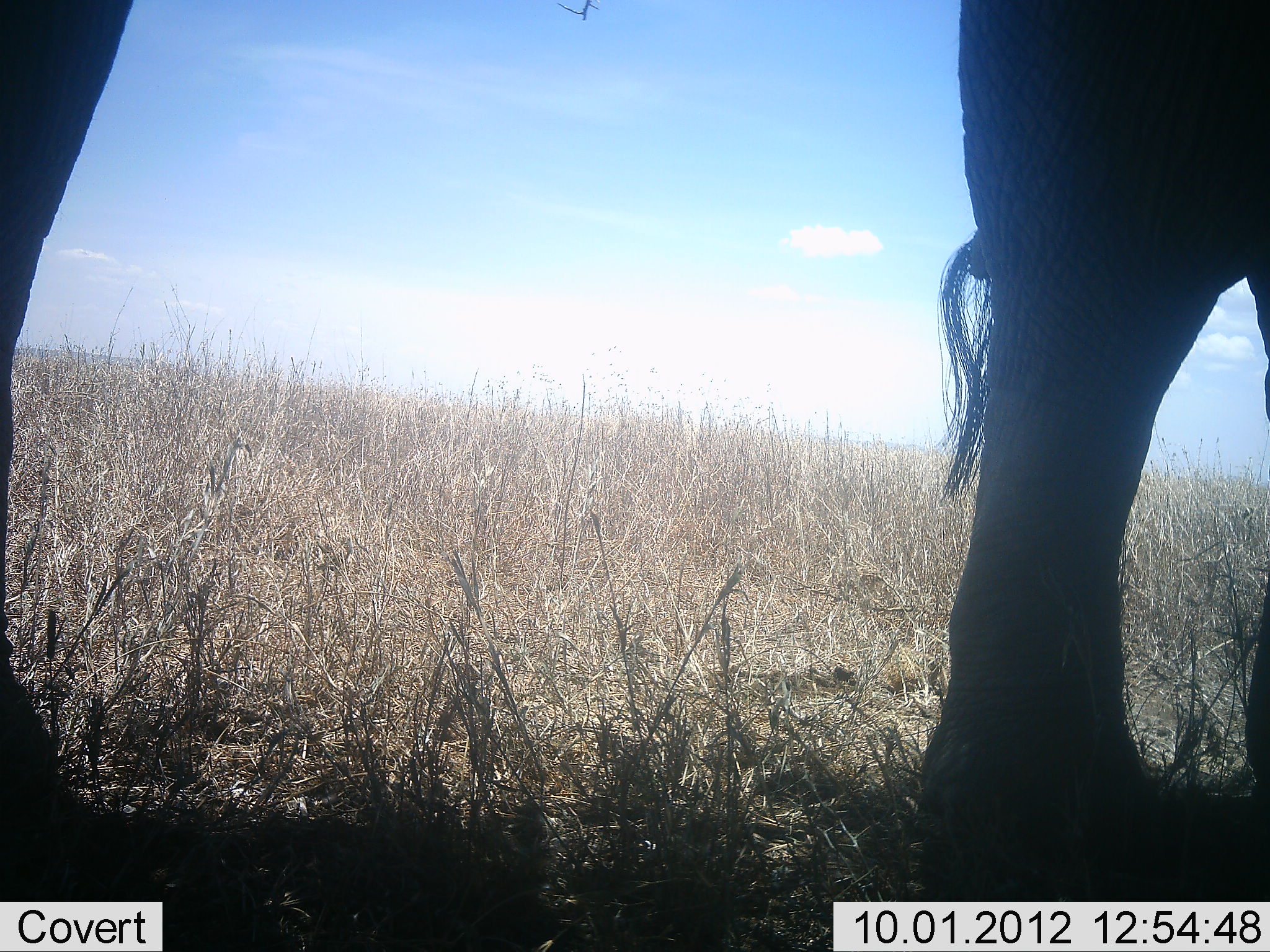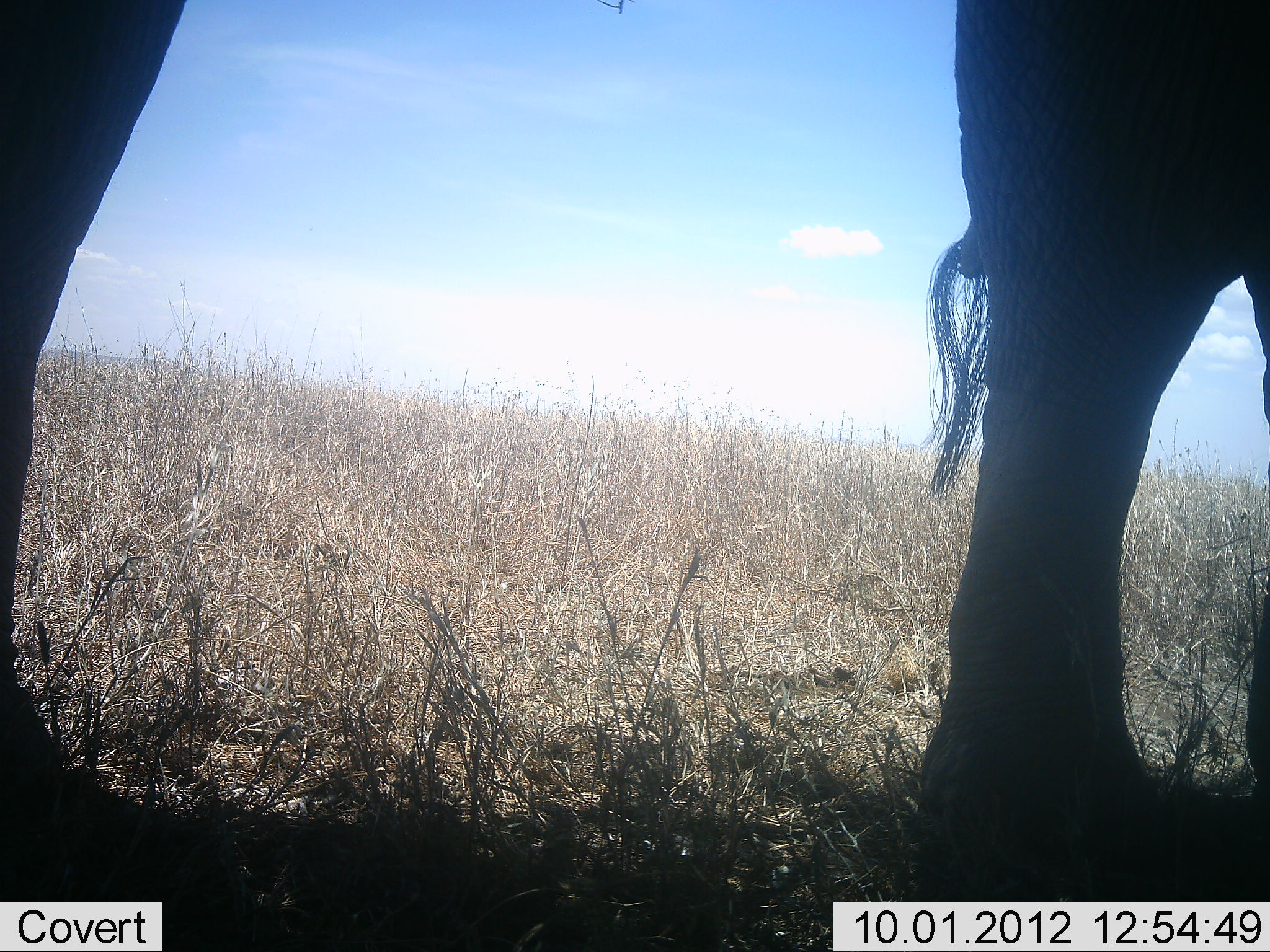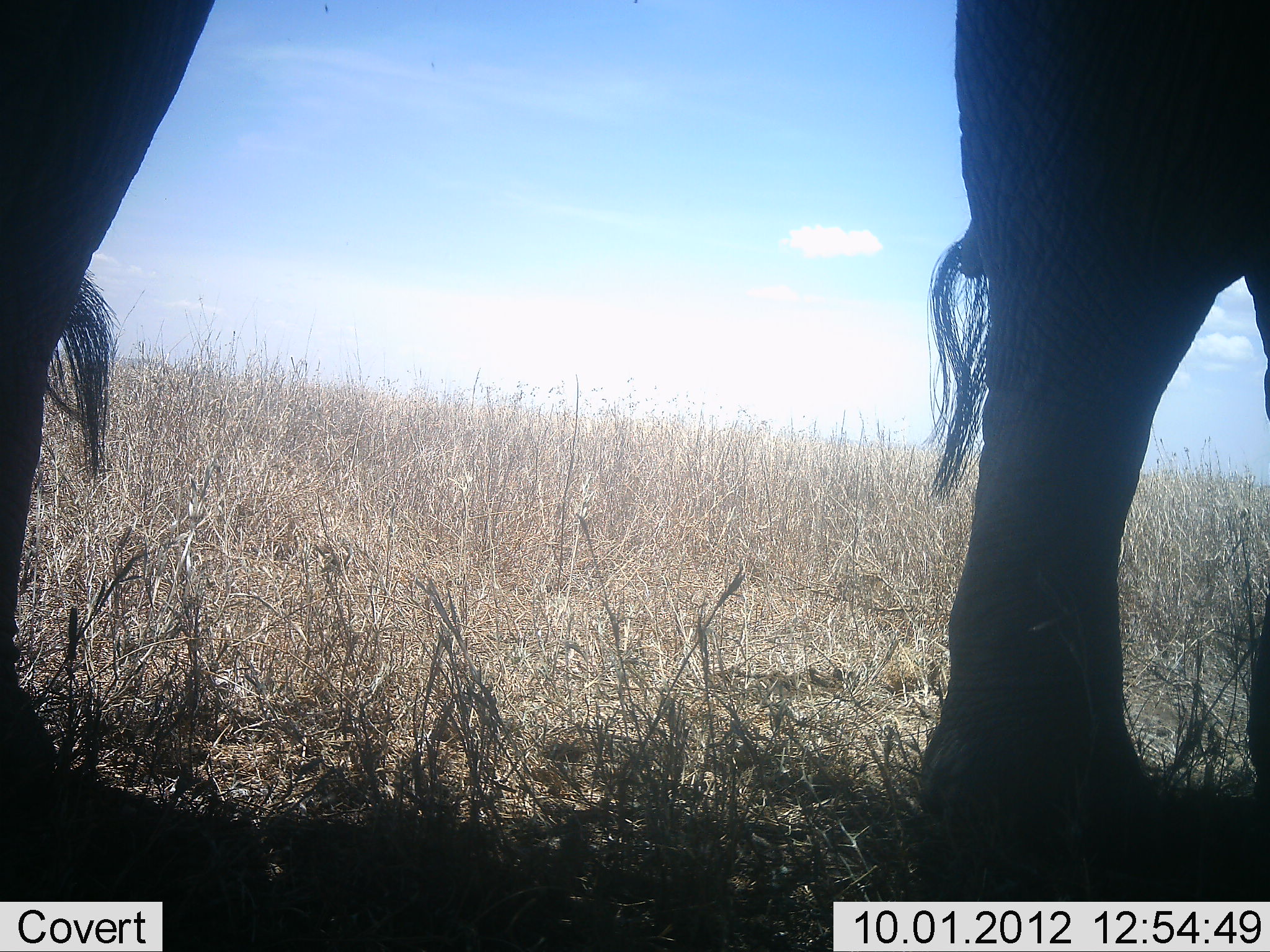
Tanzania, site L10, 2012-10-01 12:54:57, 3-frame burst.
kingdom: Animalia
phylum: Chordata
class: Mammalia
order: Proboscidea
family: Elephantidae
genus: Loxodonta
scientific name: Loxodonta africana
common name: african bush elephant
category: elephant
Elephant (african bush elephant) (Loxodonta africana), count 2. Behavior (volunteer vote fractions): standing 90%, resting 0%, moving 10%, interacting 0%. Young present (vote fraction): 0%. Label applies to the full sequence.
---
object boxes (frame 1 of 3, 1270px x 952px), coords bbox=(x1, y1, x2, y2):
animal: bbox=(914, 0, 1270, 952); bbox=(0, 0, 263, 952)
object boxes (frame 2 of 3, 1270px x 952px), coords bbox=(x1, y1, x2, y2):
animal: bbox=(910, 2, 1269, 907); bbox=(2, 0, 253, 950)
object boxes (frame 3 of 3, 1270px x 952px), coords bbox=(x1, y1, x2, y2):
animal: bbox=(912, 0, 1269, 900); bbox=(0, 1, 269, 952)